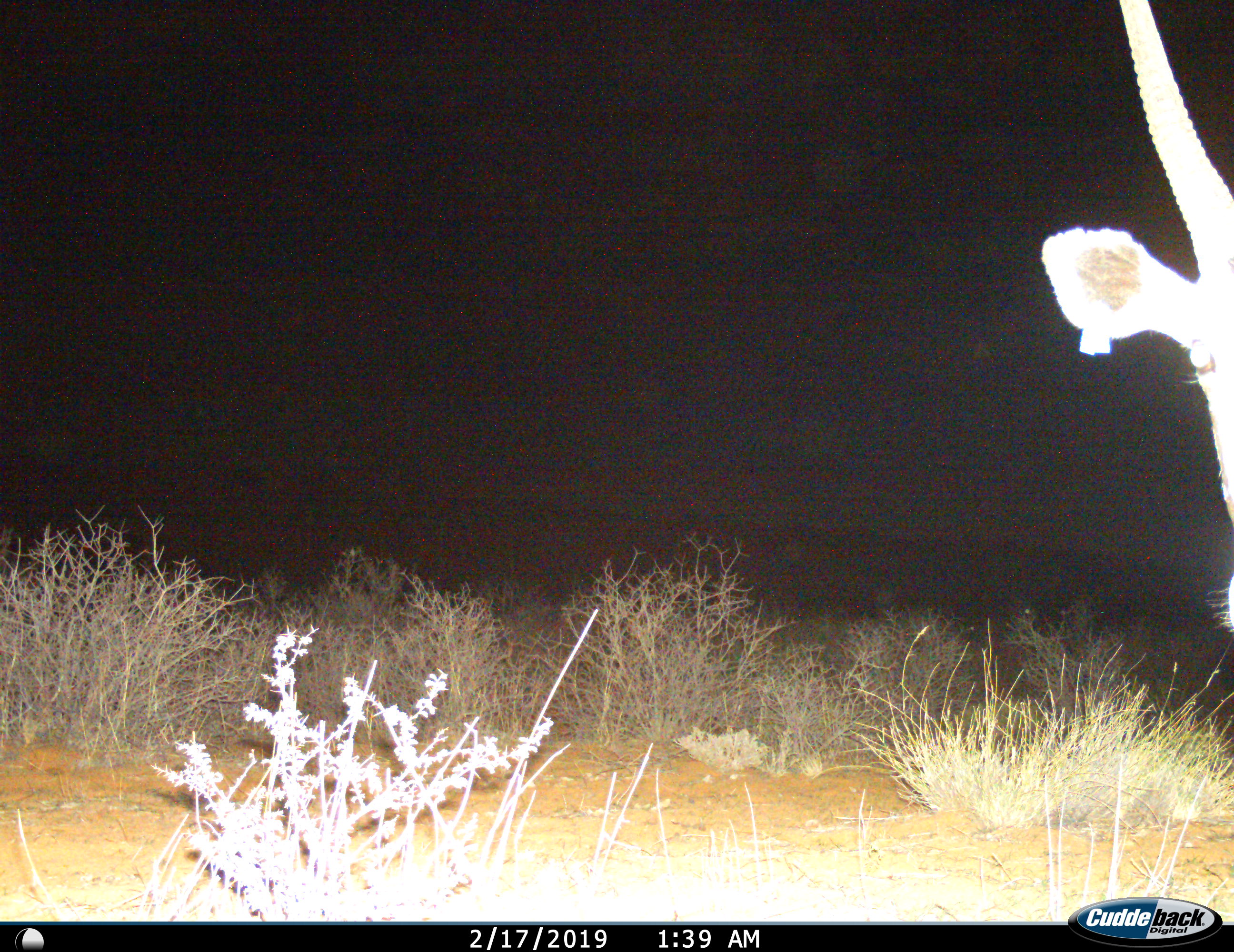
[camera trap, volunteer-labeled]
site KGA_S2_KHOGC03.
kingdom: Animalia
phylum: Chordata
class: Mammalia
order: Artiodactyla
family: Bovidae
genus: Oryx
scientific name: Oryx gazella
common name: gemsbok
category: oryx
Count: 1.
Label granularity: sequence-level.